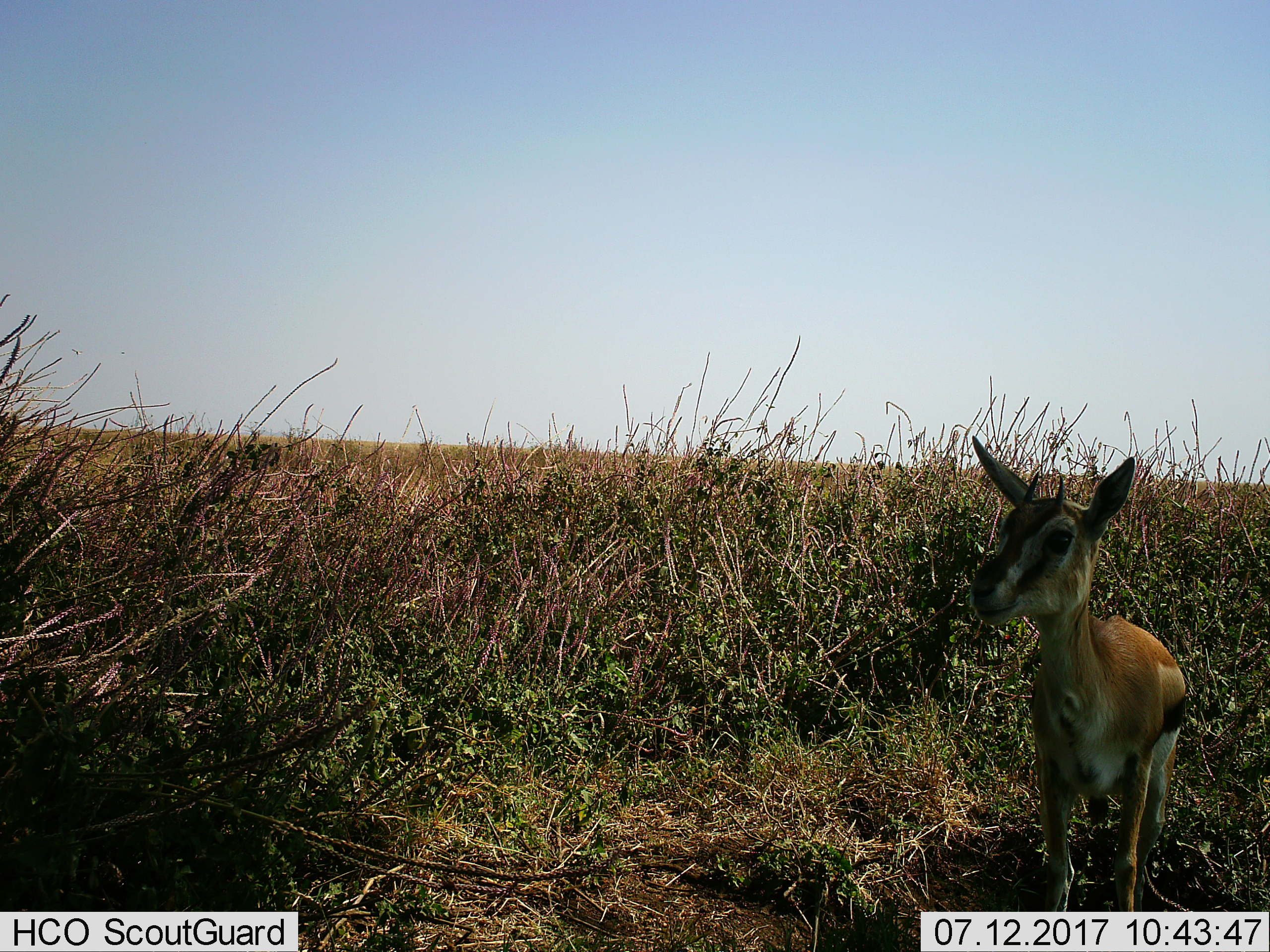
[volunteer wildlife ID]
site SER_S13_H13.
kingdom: Animalia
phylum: Chordata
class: Mammalia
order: Artiodactyla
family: Bovidae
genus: Eudorcas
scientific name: Eudorcas thomsonii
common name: thomson's gazelle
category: gazellethomsons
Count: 1.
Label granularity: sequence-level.